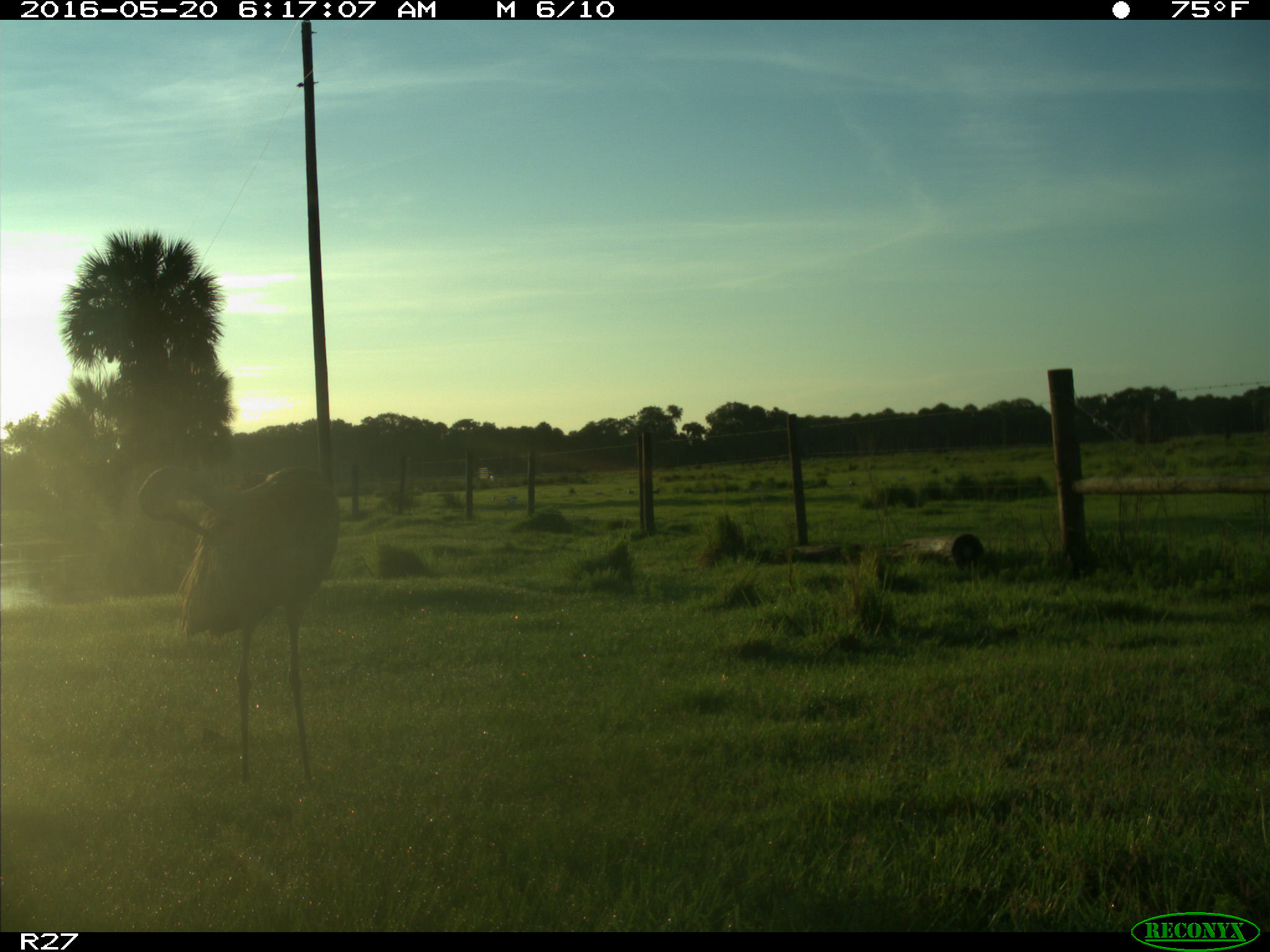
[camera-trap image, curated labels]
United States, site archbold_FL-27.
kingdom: Animalia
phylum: Chordata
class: Aves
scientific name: Aves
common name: birds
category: unidentified bird